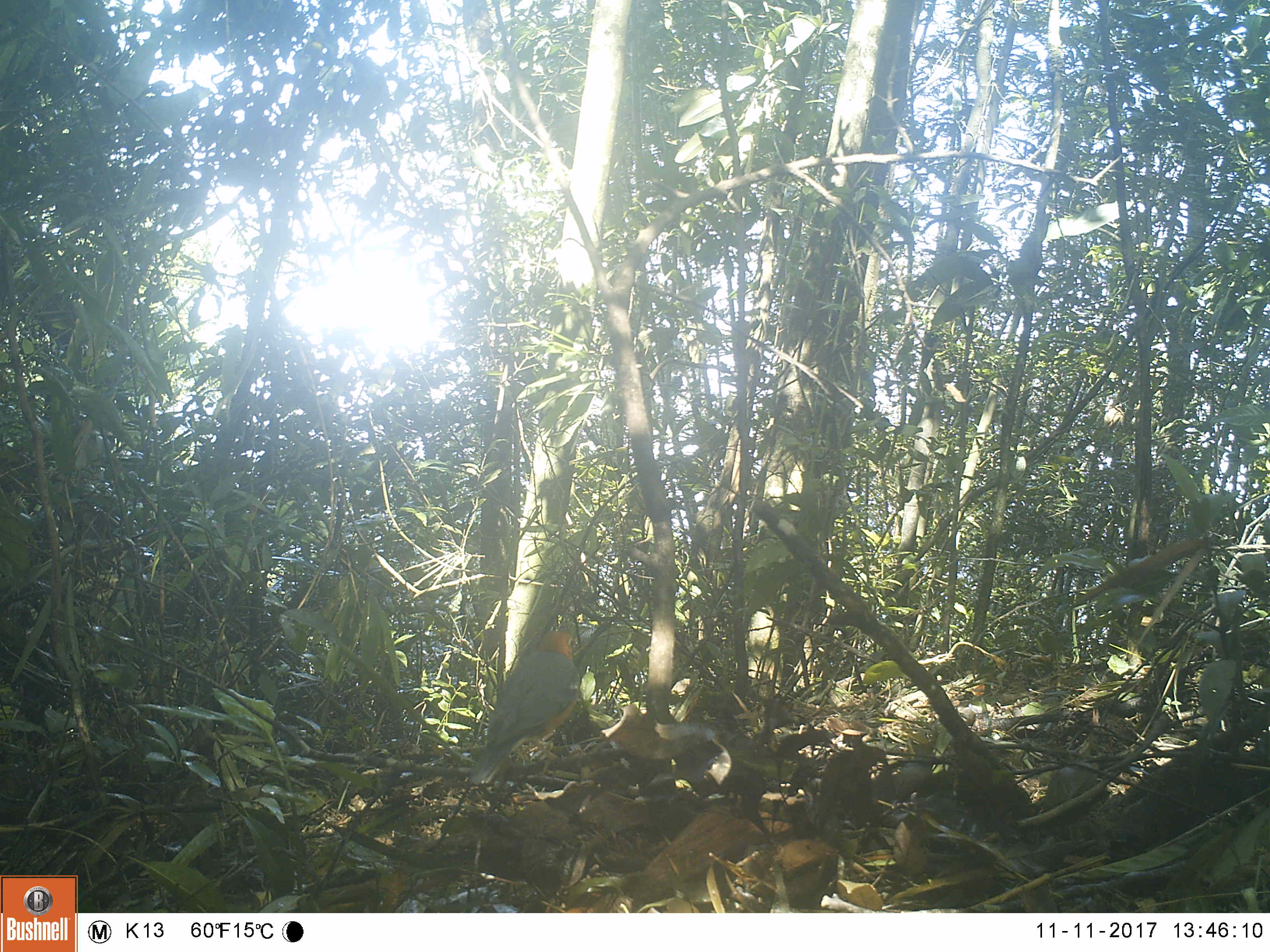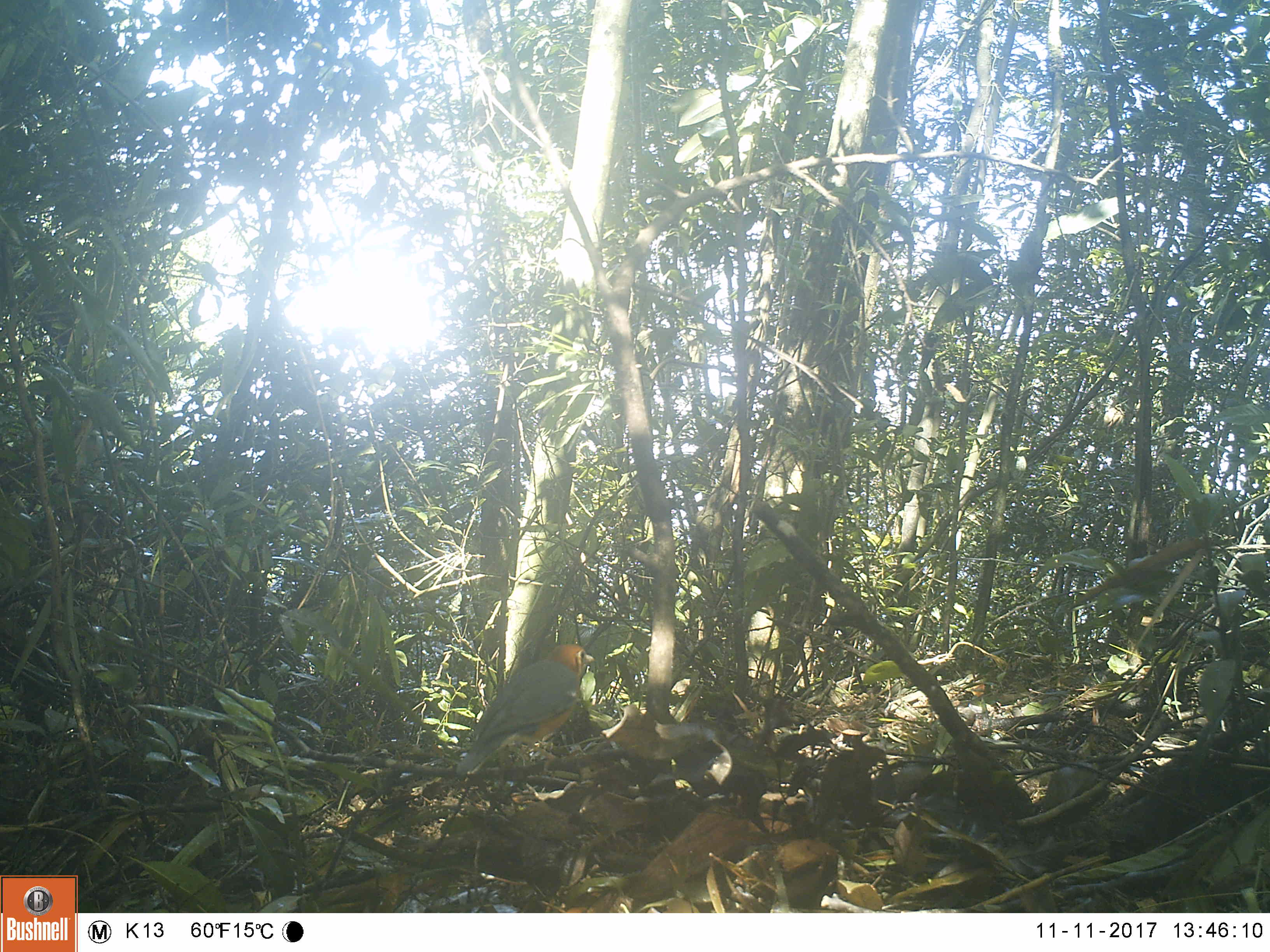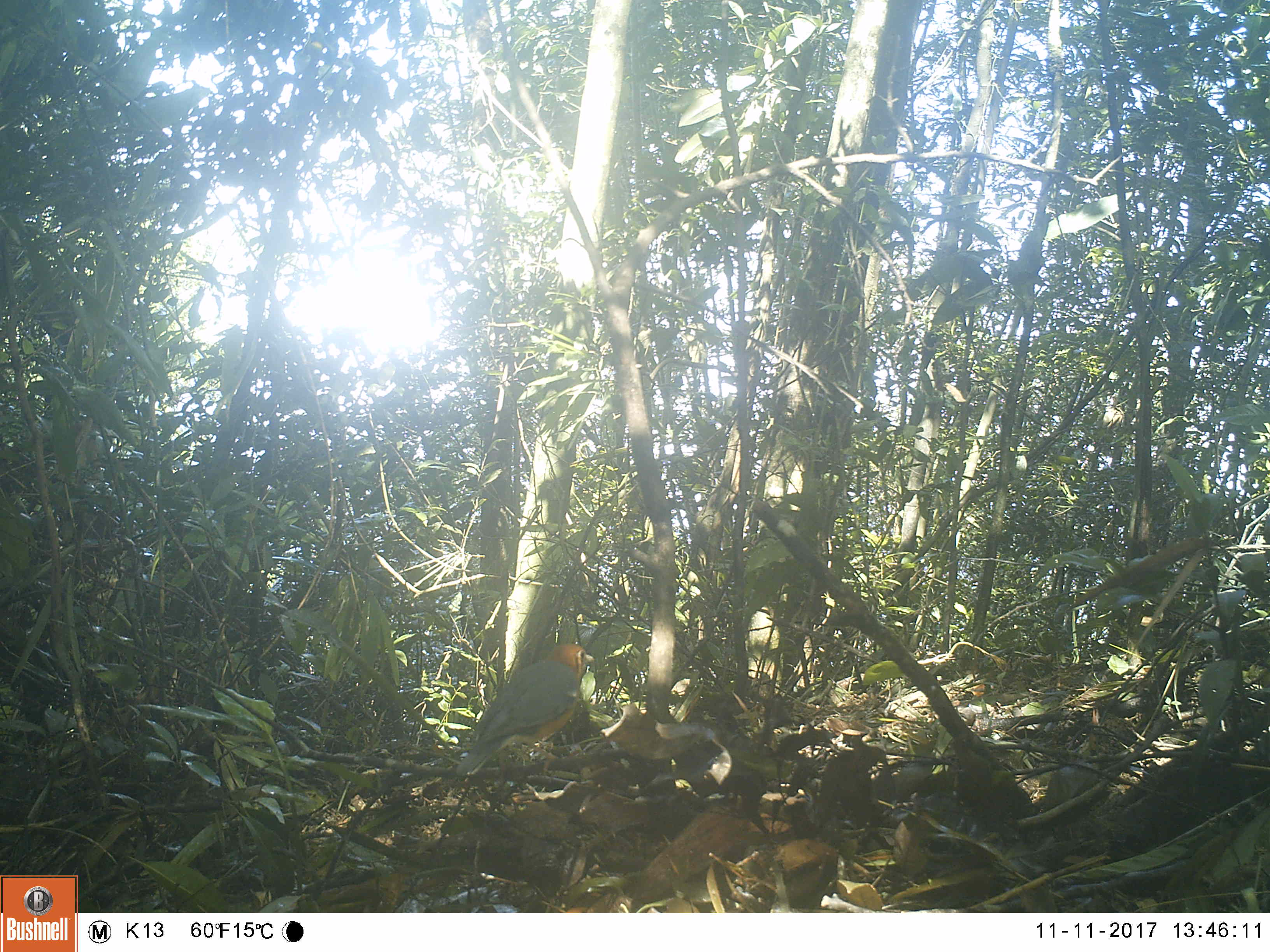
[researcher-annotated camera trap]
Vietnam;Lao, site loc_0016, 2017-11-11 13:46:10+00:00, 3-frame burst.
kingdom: Animalia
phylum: Chordata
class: Aves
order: Passeriformes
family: Turdidae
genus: Geokichla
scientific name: Geokichla citrina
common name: orange-headed thrush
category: orange headed thrush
Orange headed thrush (orange-headed thrush) (Geokichla citrina). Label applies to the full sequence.